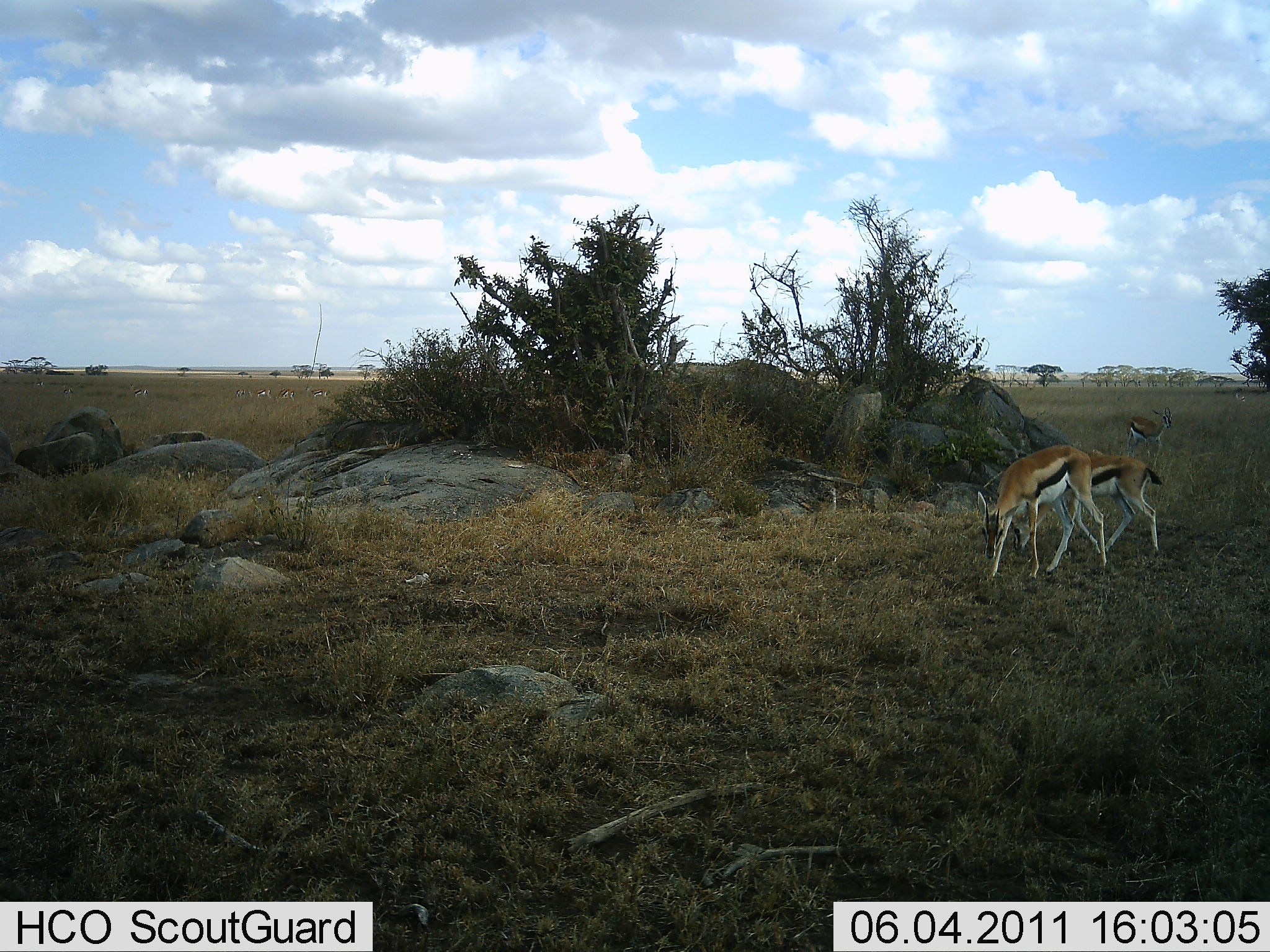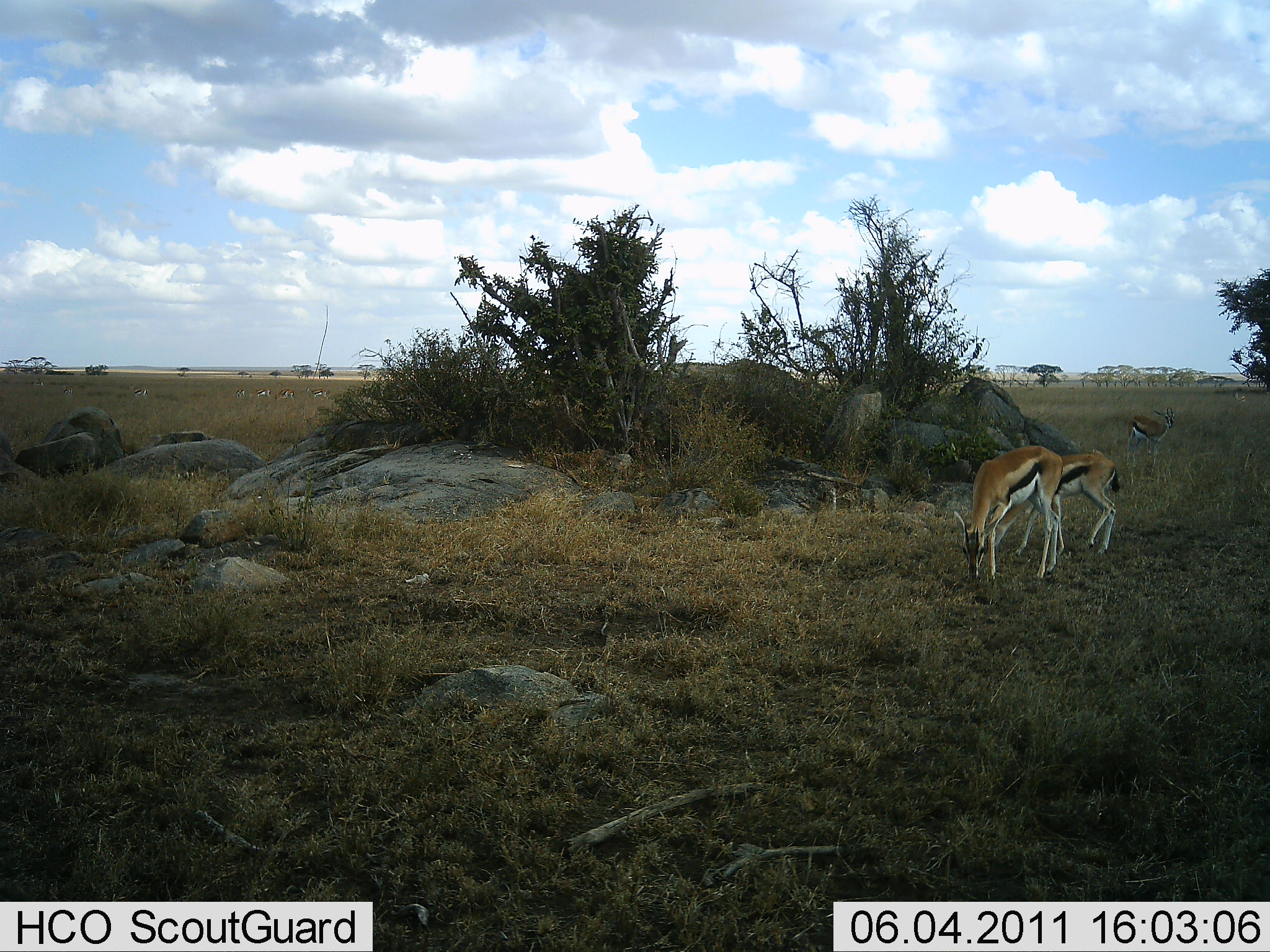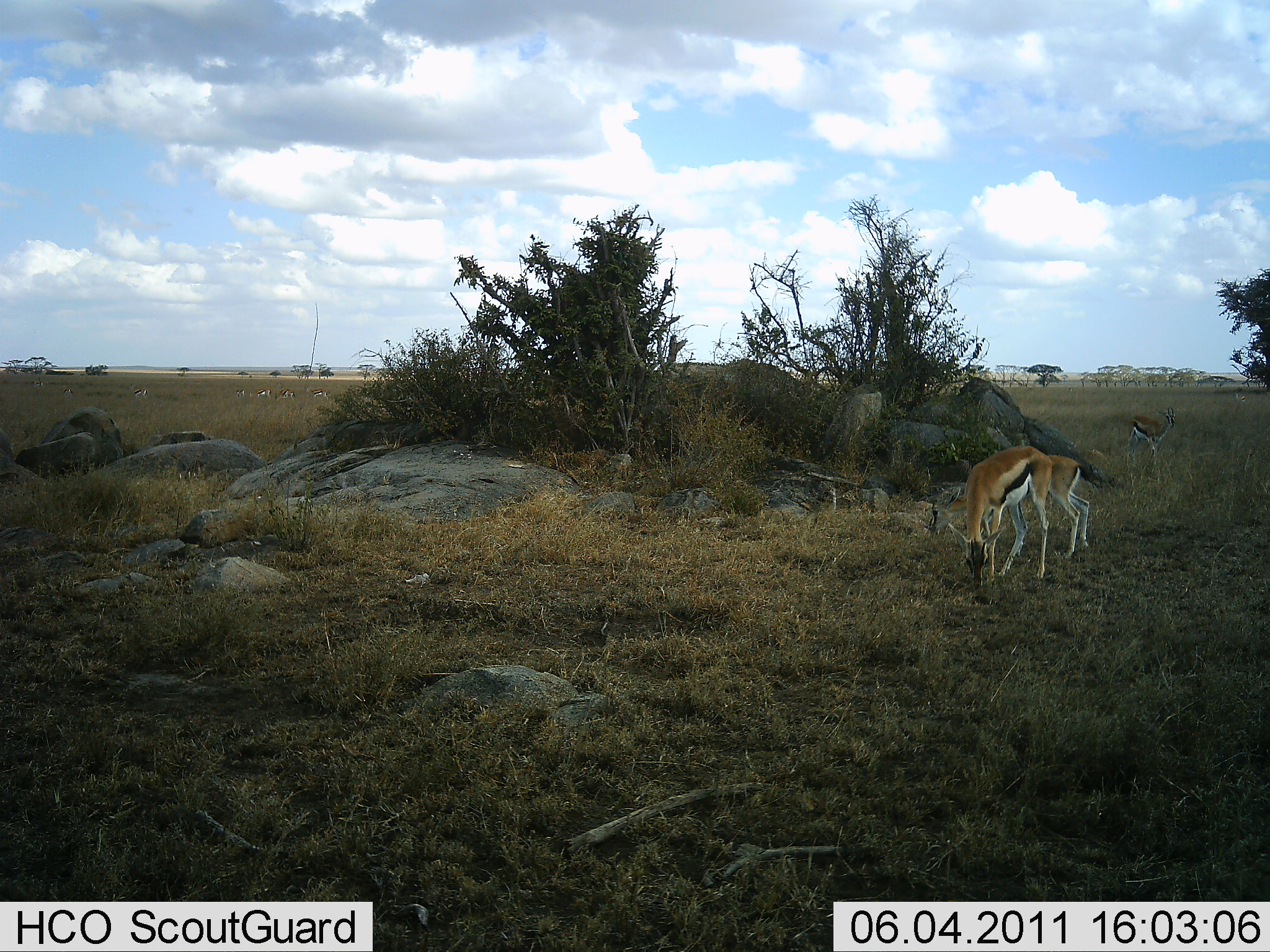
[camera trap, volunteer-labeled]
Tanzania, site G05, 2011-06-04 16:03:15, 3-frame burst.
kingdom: Animalia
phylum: Chordata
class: Mammalia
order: Artiodactyla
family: Bovidae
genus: Eudorcas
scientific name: Eudorcas thomsonii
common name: thomson's gazelle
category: gazellethomsons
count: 3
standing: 50%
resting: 0%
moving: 25%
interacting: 0%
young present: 0%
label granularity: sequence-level